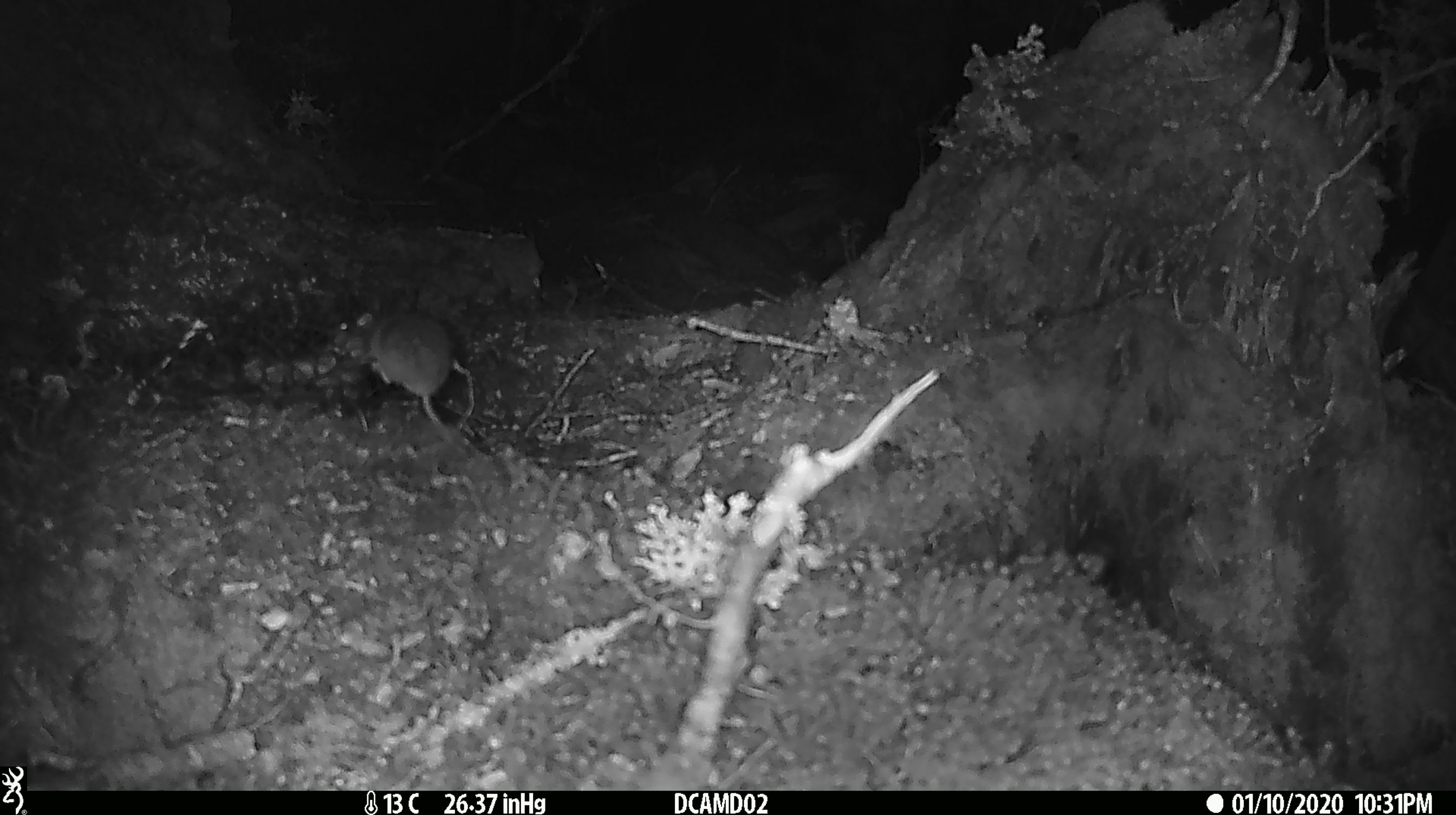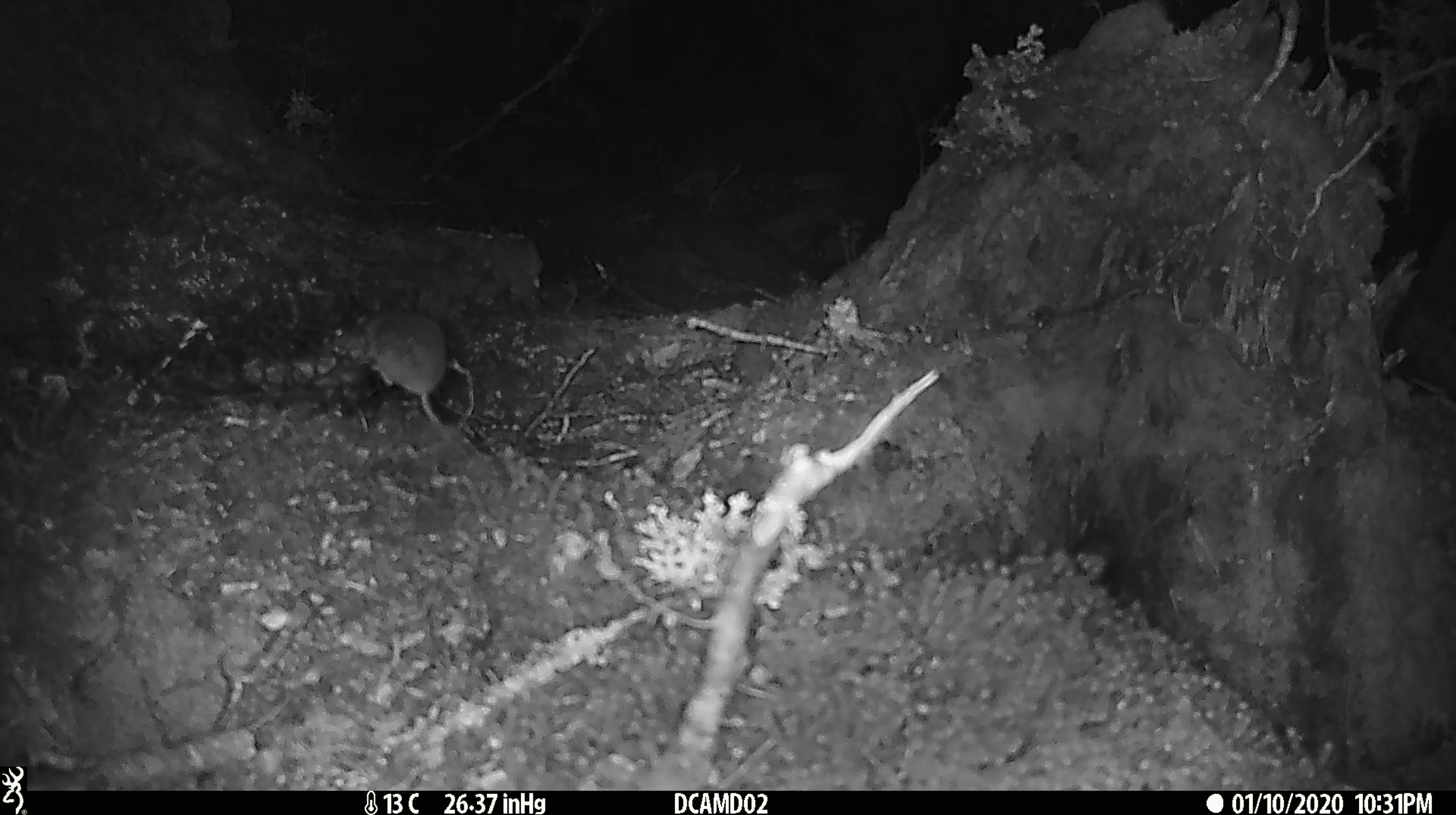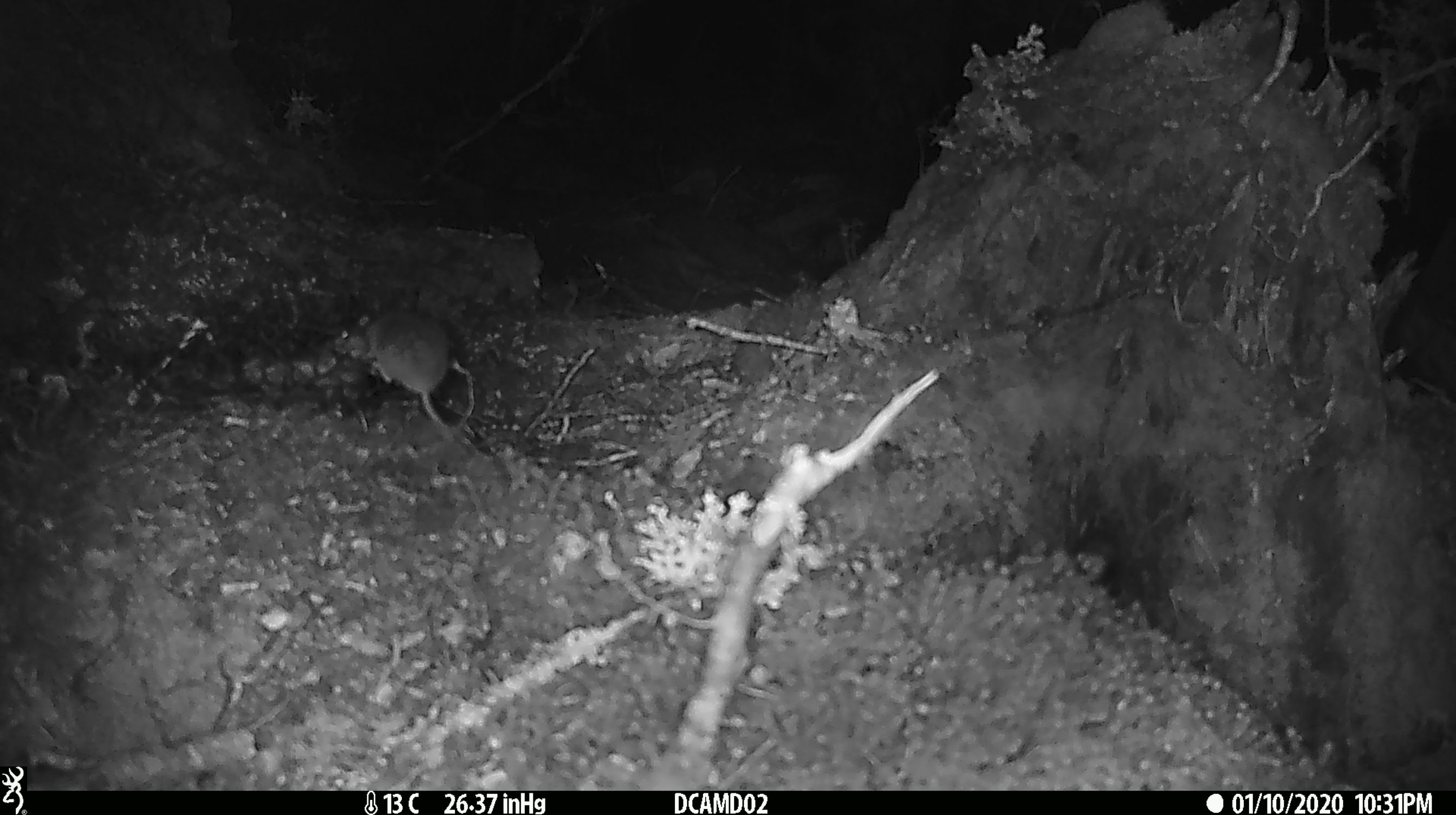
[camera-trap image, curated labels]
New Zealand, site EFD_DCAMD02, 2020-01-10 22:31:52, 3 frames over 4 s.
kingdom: Animalia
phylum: Chordata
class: Mammalia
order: Rodentia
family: Muridae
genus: Mus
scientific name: Mus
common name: mouse